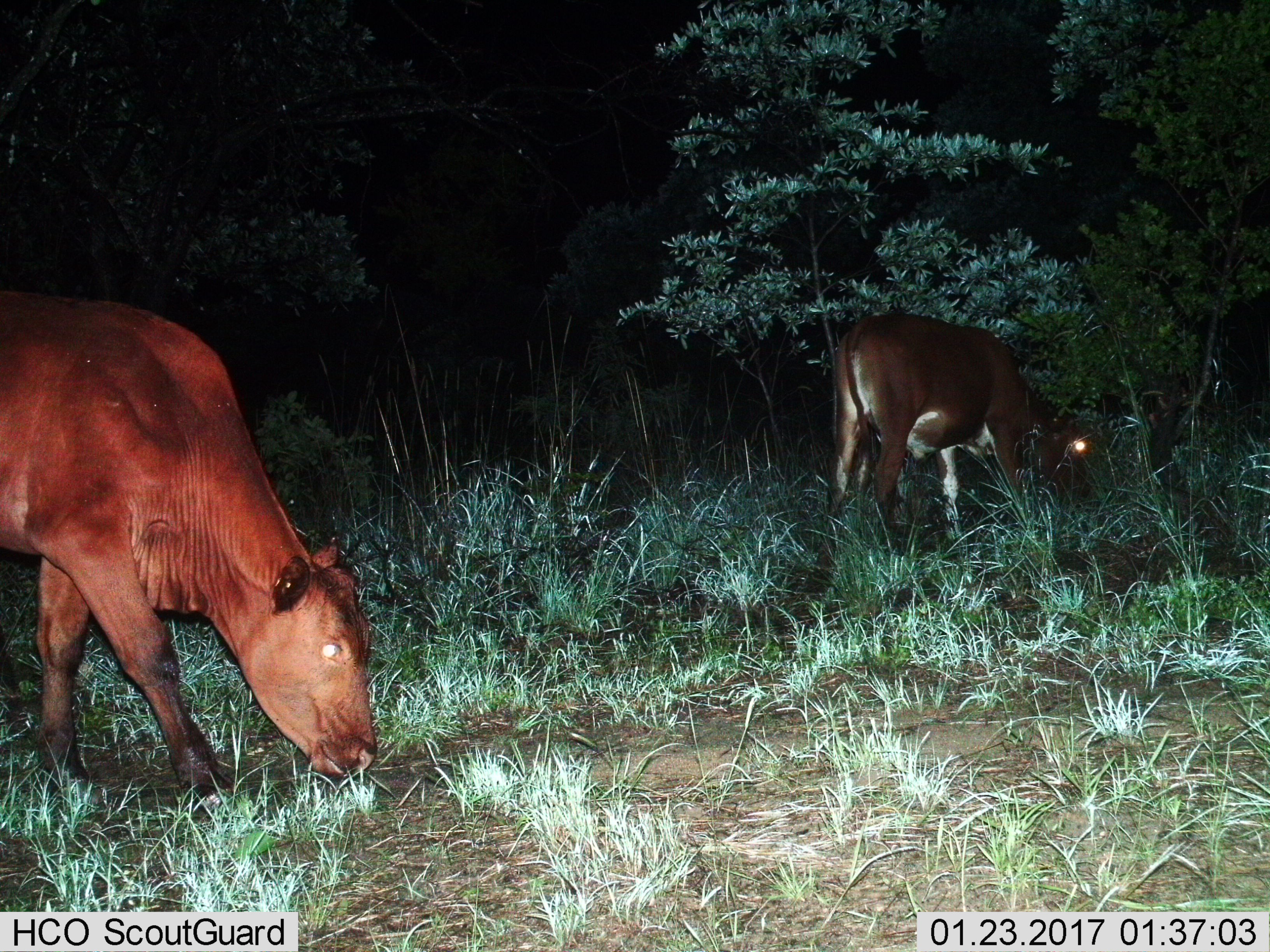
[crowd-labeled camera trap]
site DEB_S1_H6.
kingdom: Animalia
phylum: Chordata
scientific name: Vertebrata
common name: domestic animal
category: domesticanimal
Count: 2.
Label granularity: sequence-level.